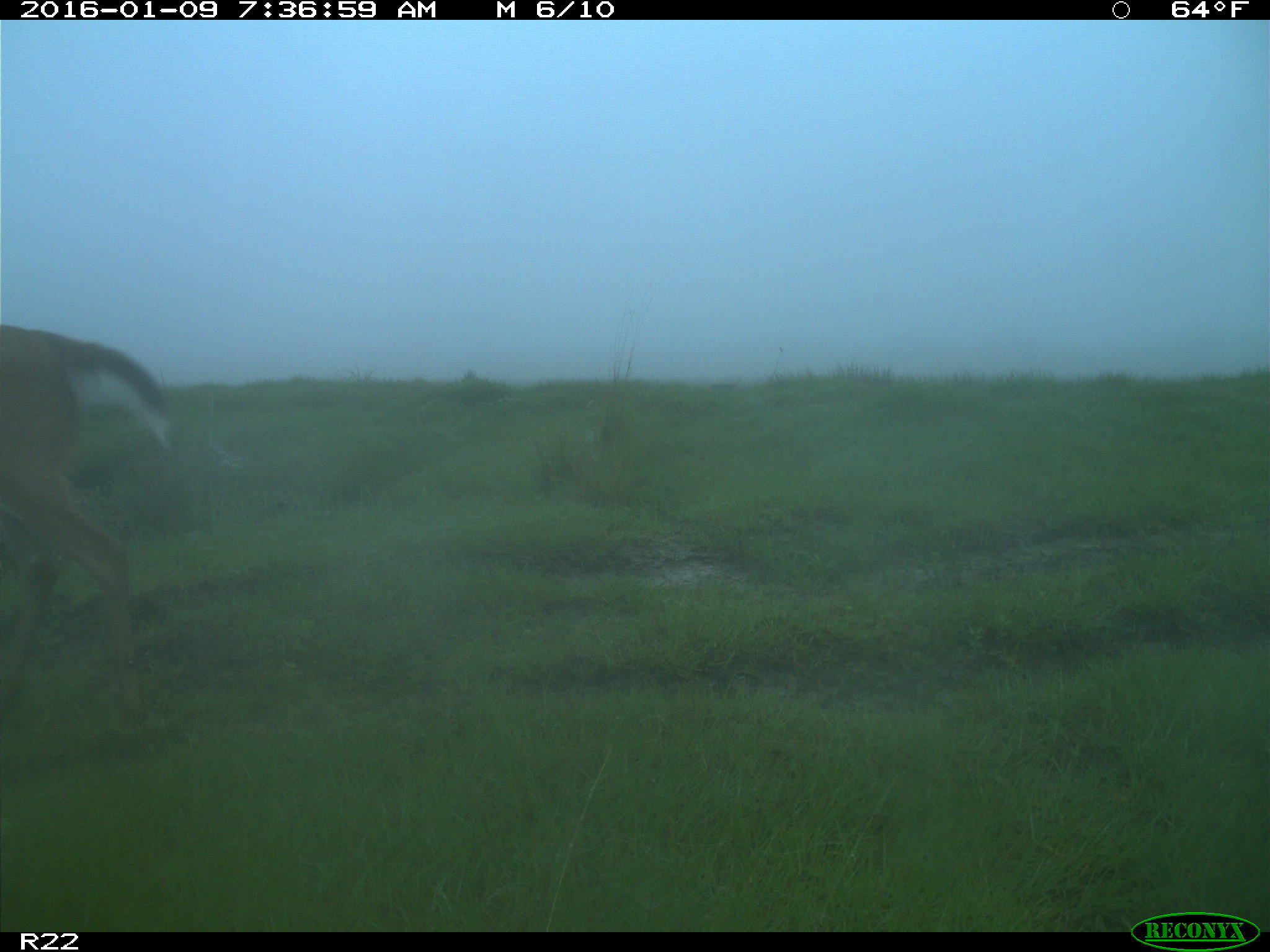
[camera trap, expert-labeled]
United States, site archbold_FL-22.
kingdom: Animalia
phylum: Chordata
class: Mammalia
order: Artiodactyla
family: Cervidae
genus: Odocoileus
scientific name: Odocoileus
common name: deer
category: unidentified deer